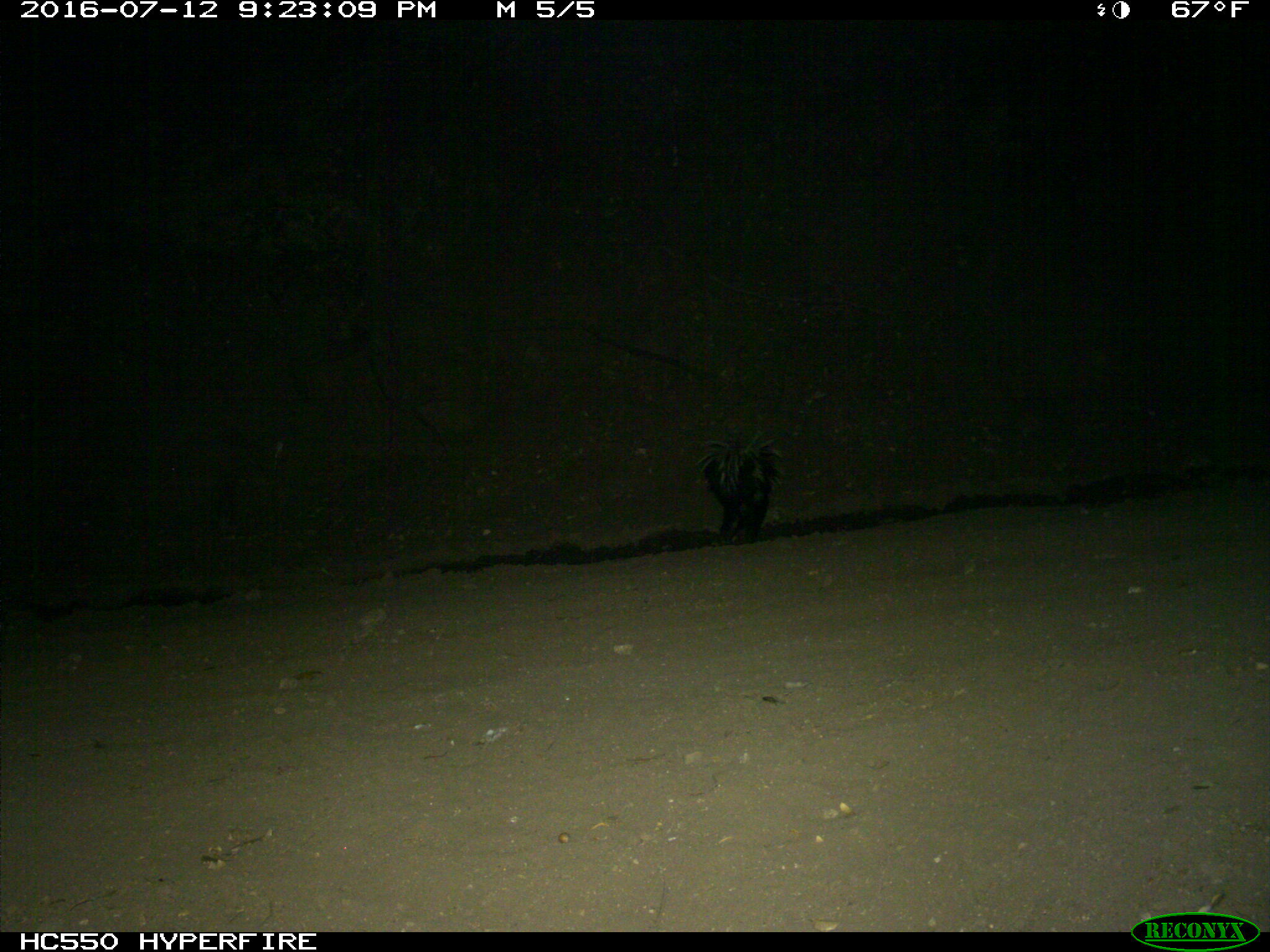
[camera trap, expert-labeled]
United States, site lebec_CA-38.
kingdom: Animalia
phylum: Chordata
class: Mammalia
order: Carnivora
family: Mephitidae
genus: Mephitis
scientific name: Mephitis mephitis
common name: striped skunk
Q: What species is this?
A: Mephitis mephitis (striped skunk).